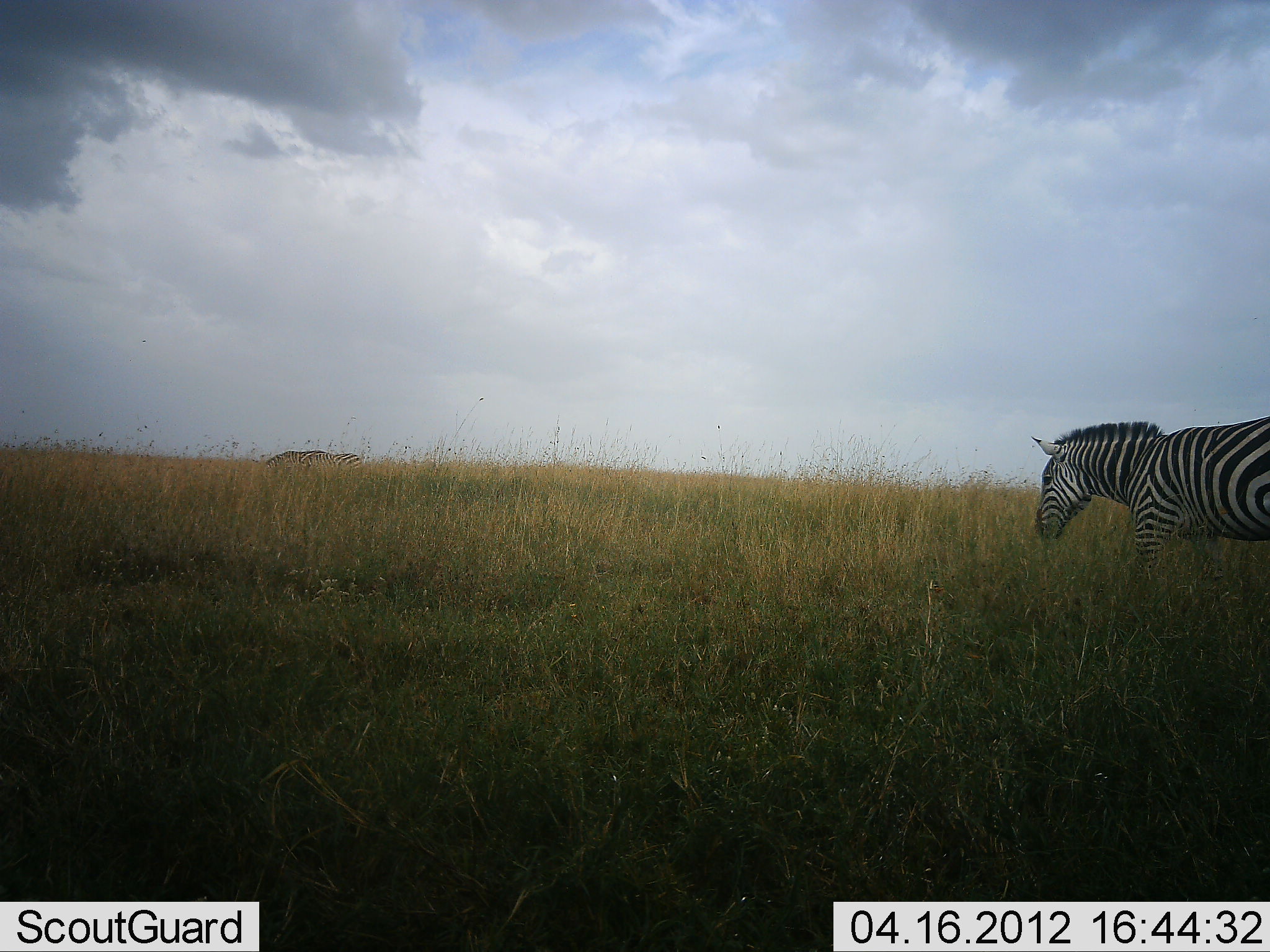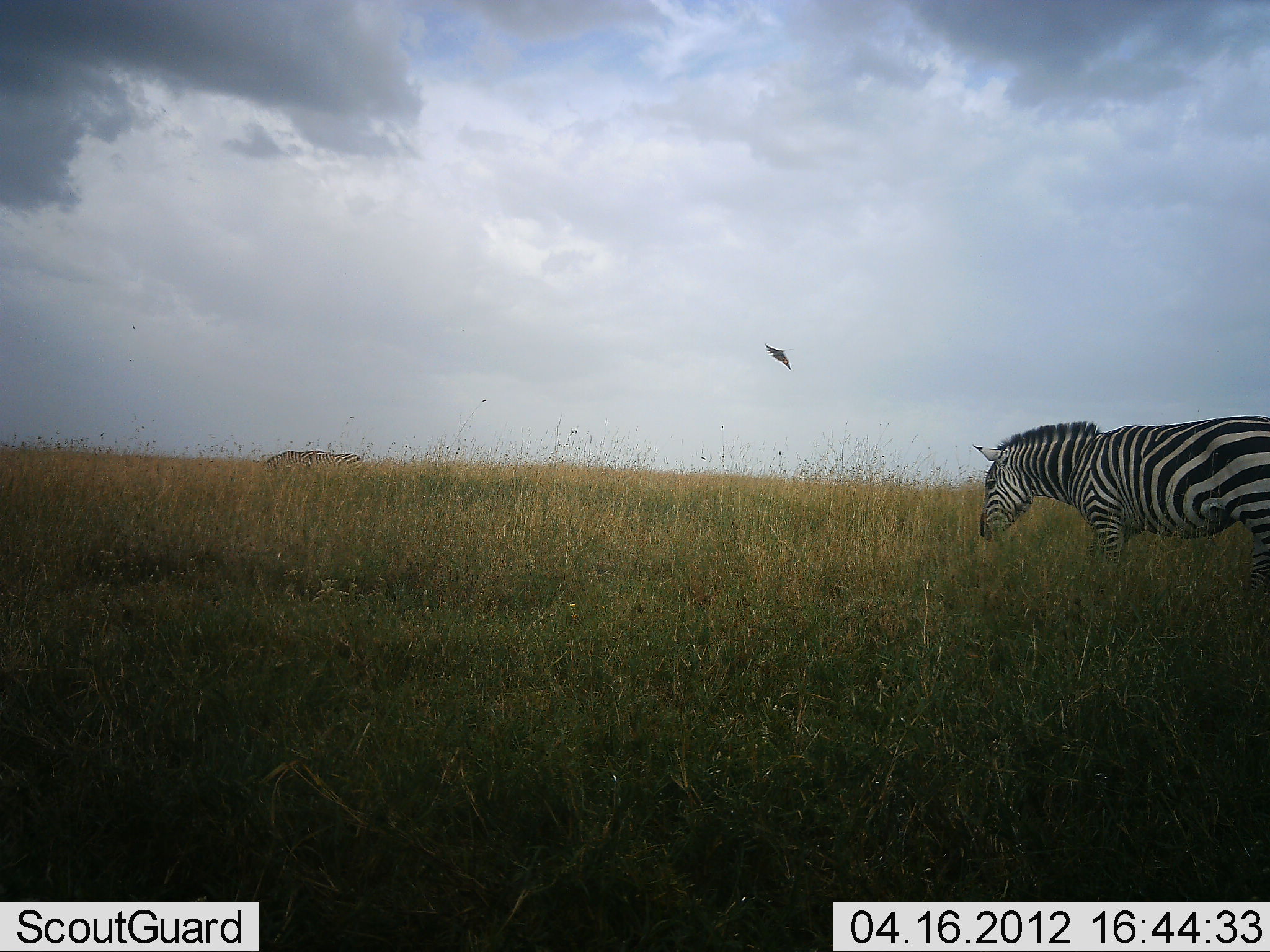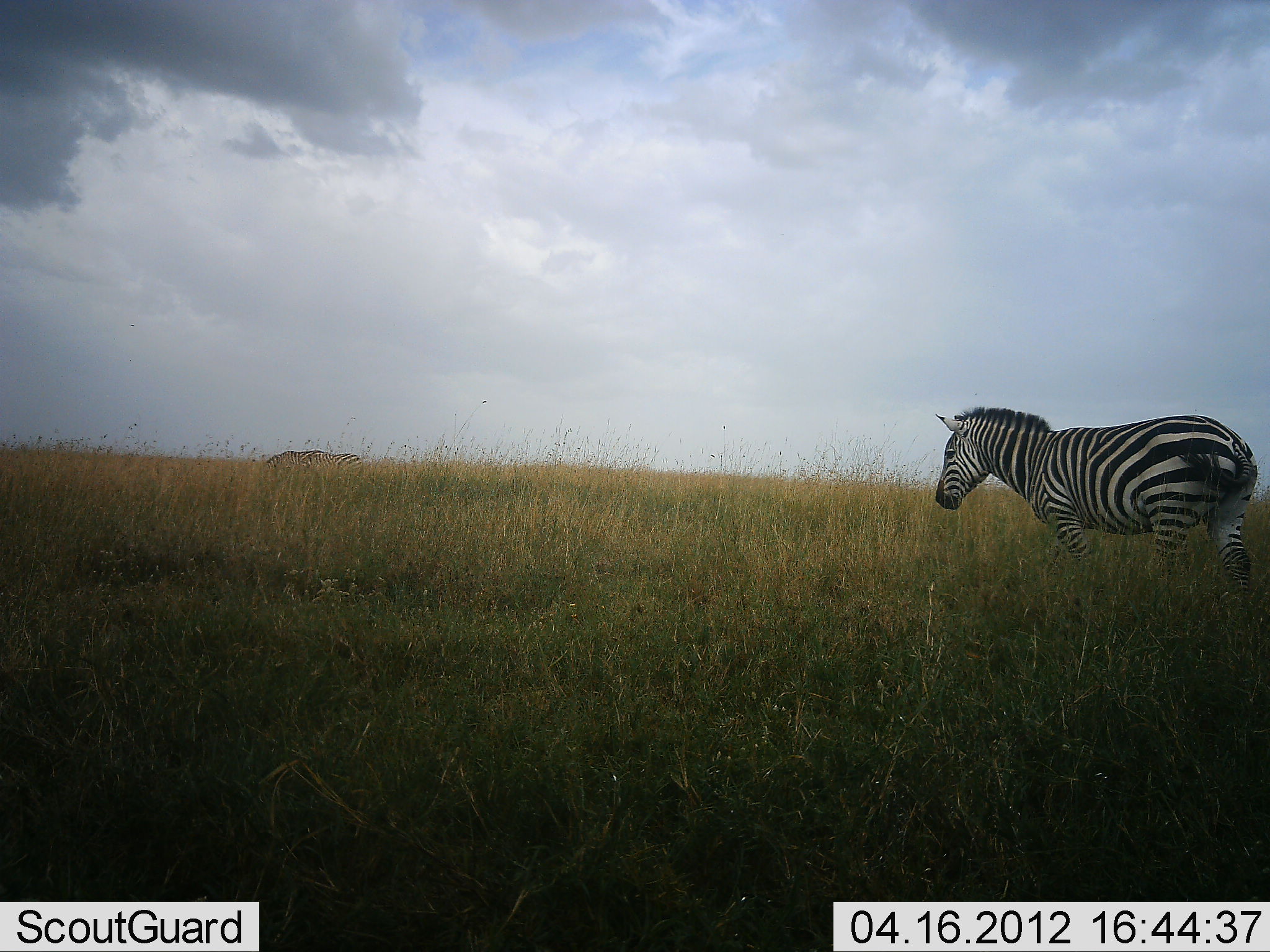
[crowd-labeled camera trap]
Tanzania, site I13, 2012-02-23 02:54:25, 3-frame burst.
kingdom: Animalia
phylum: Chordata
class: Mammalia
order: Perissodactyla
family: Equidae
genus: Equus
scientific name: Equus quagga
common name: plains zebra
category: zebra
Zebra (plains zebra) (Equus quagga), count 1. Behavior (volunteer vote fractions): standing 27%, resting 3%, moving 82%, interacting 0%. Young present (vote fraction): 0%. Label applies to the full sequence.